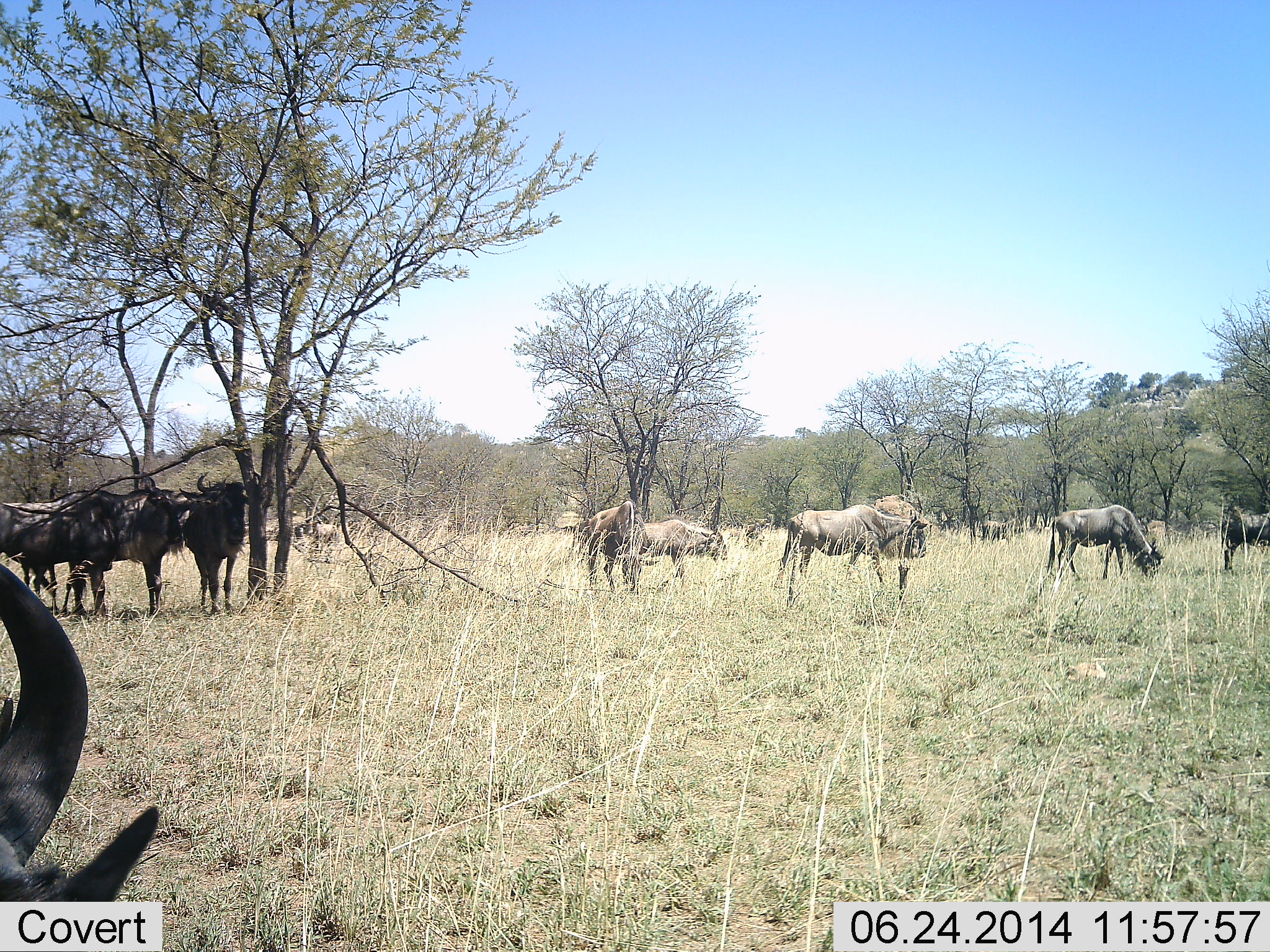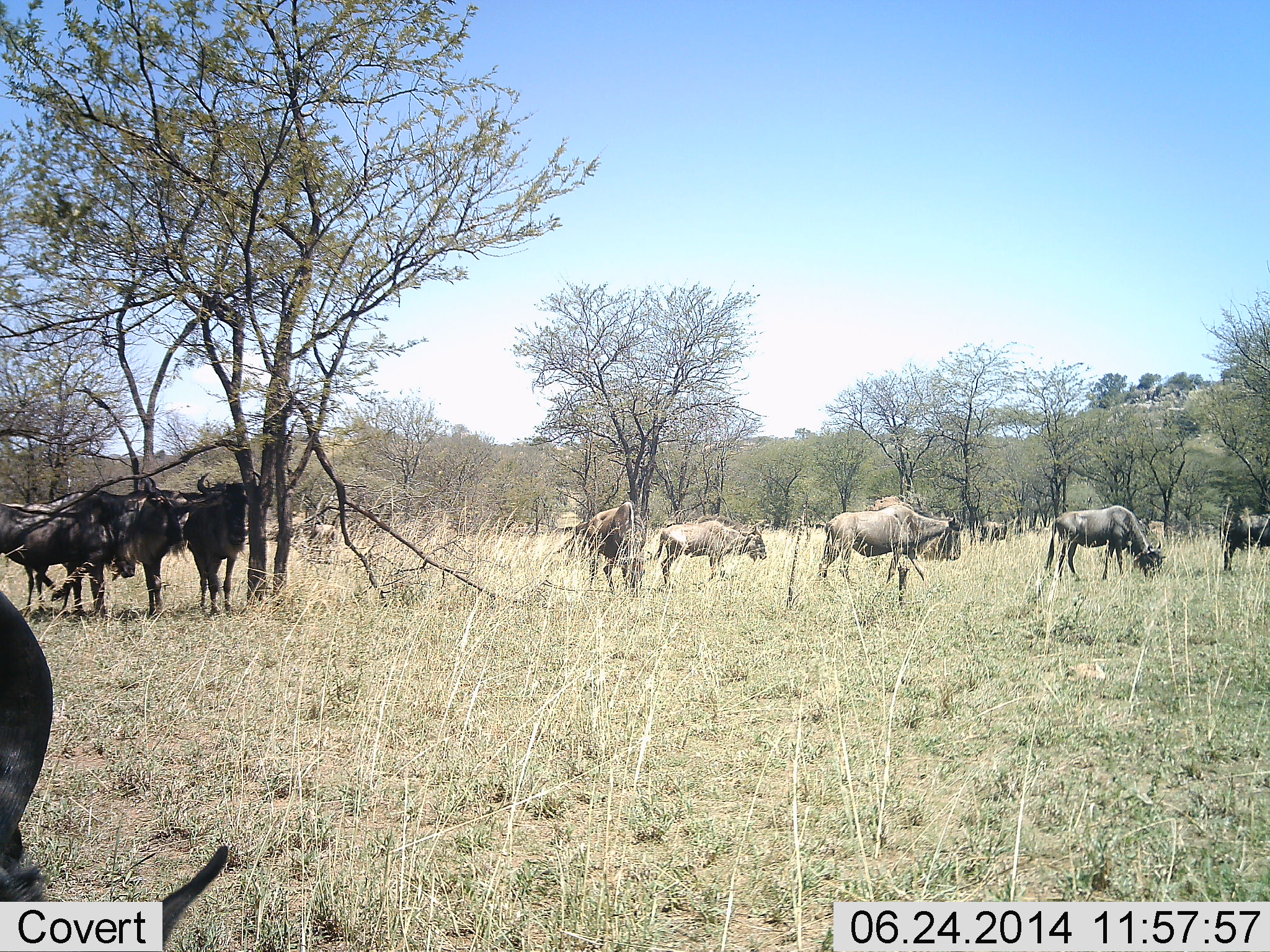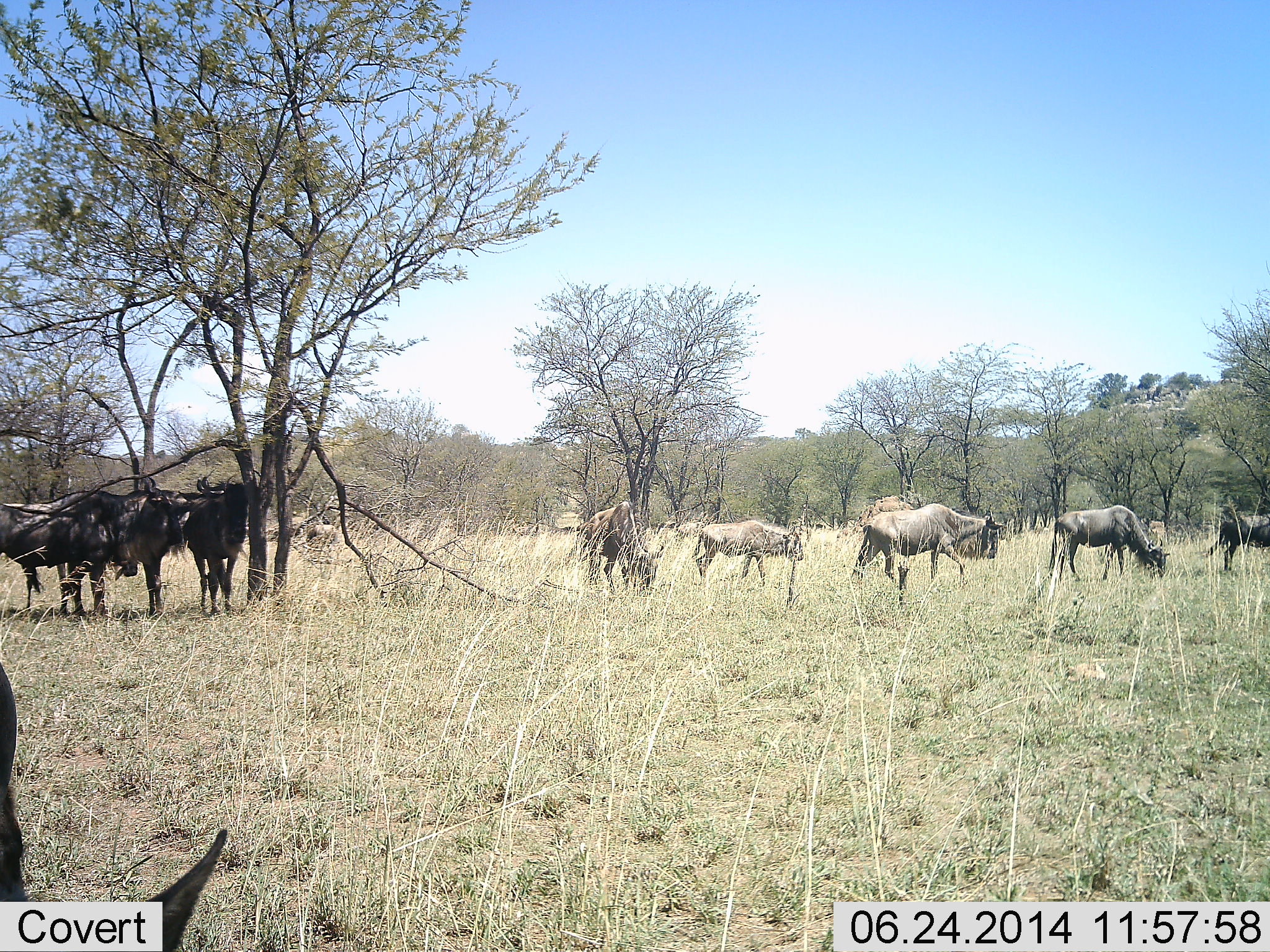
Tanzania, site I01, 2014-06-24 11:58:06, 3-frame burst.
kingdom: Animalia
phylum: Chordata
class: Mammalia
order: Artiodactyla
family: Bovidae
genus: Connochaetes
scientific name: Connochaetes taurinus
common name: blue wildebeest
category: wildebeest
Wildebeest (blue wildebeest) (Connochaetes taurinus), count 11-50. Behavior (volunteer vote fractions): standing 90%, resting 0%, moving 70%, interacting 0%. Young present (vote fraction): 0%. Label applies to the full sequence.